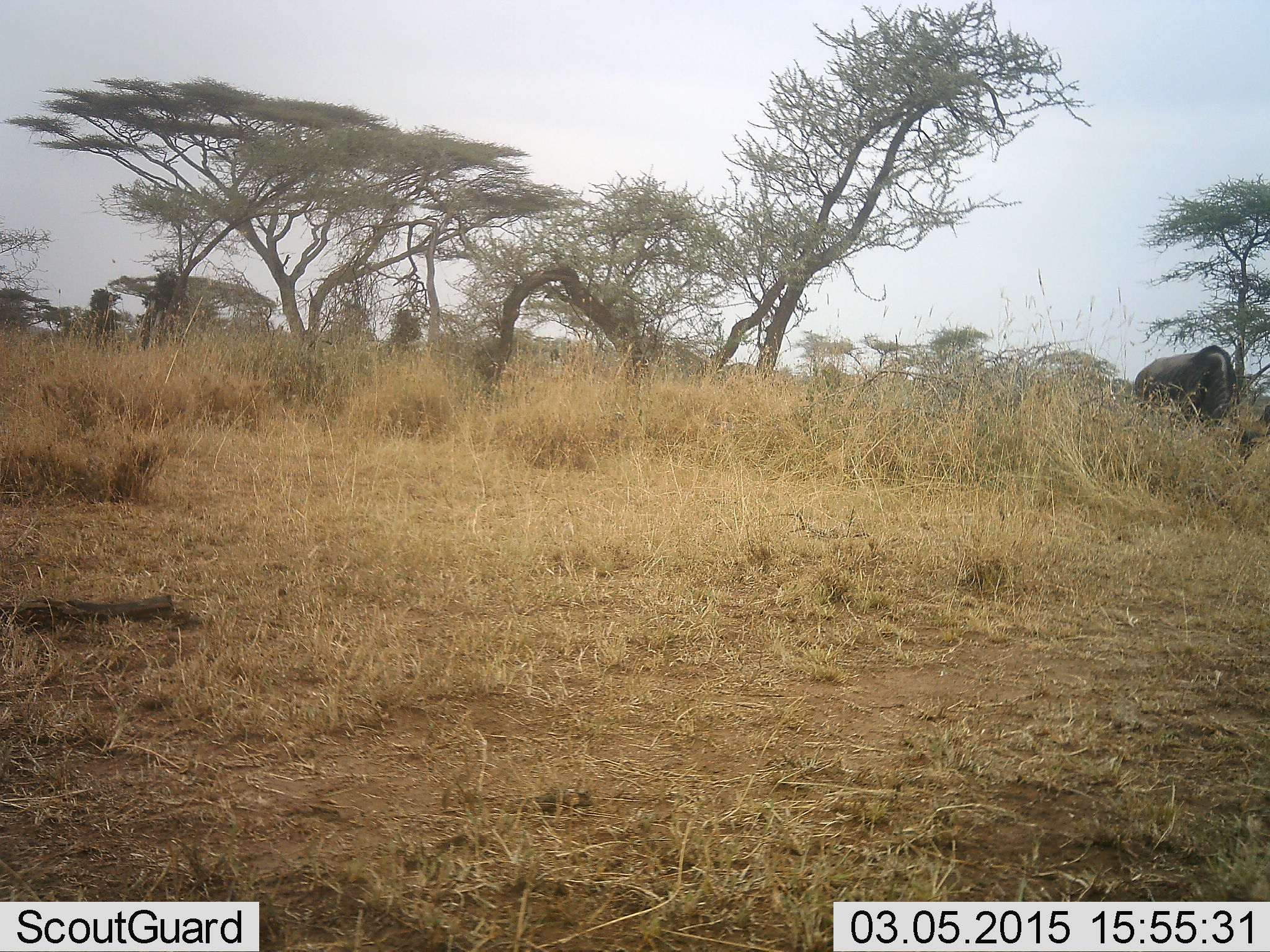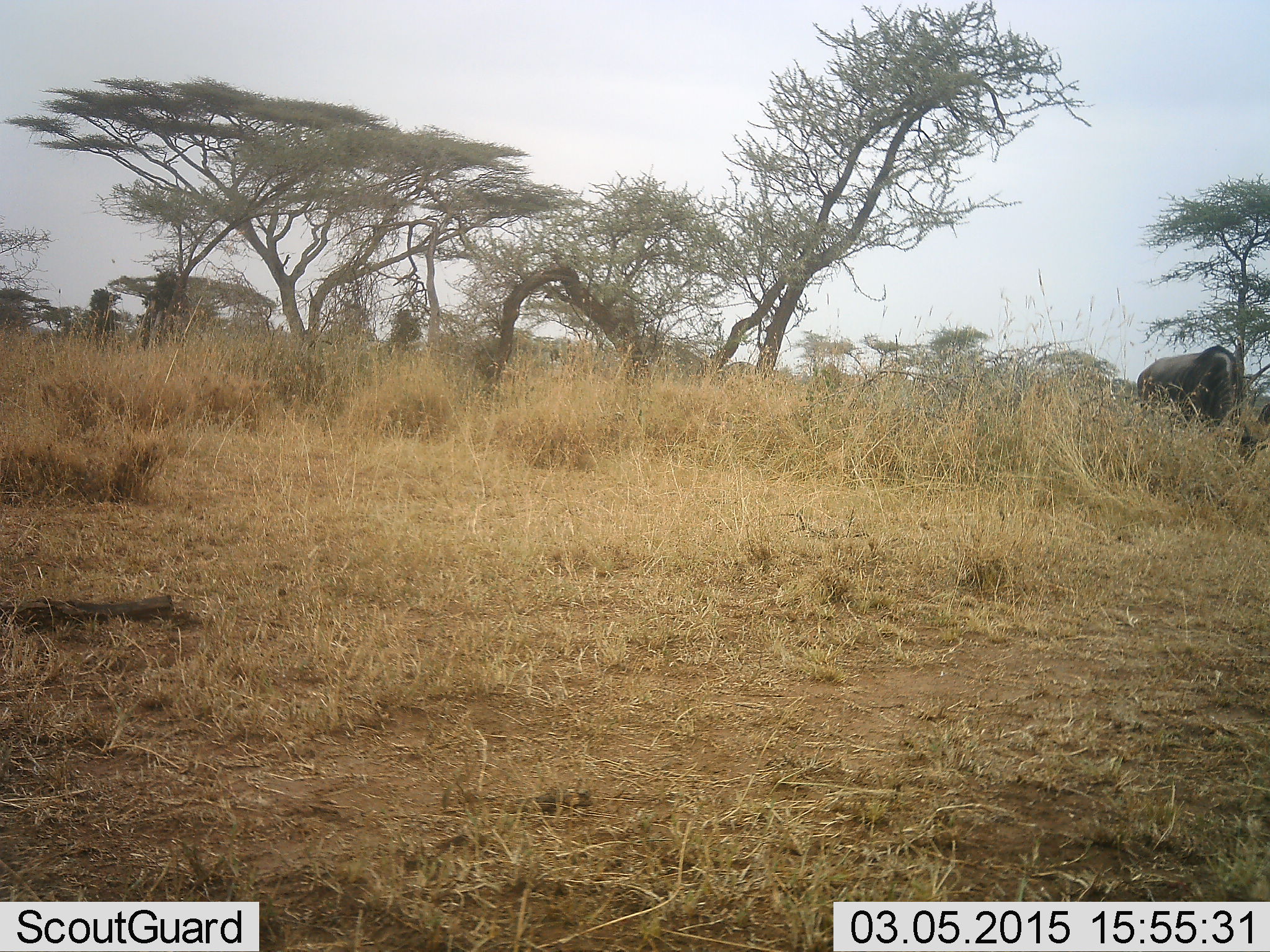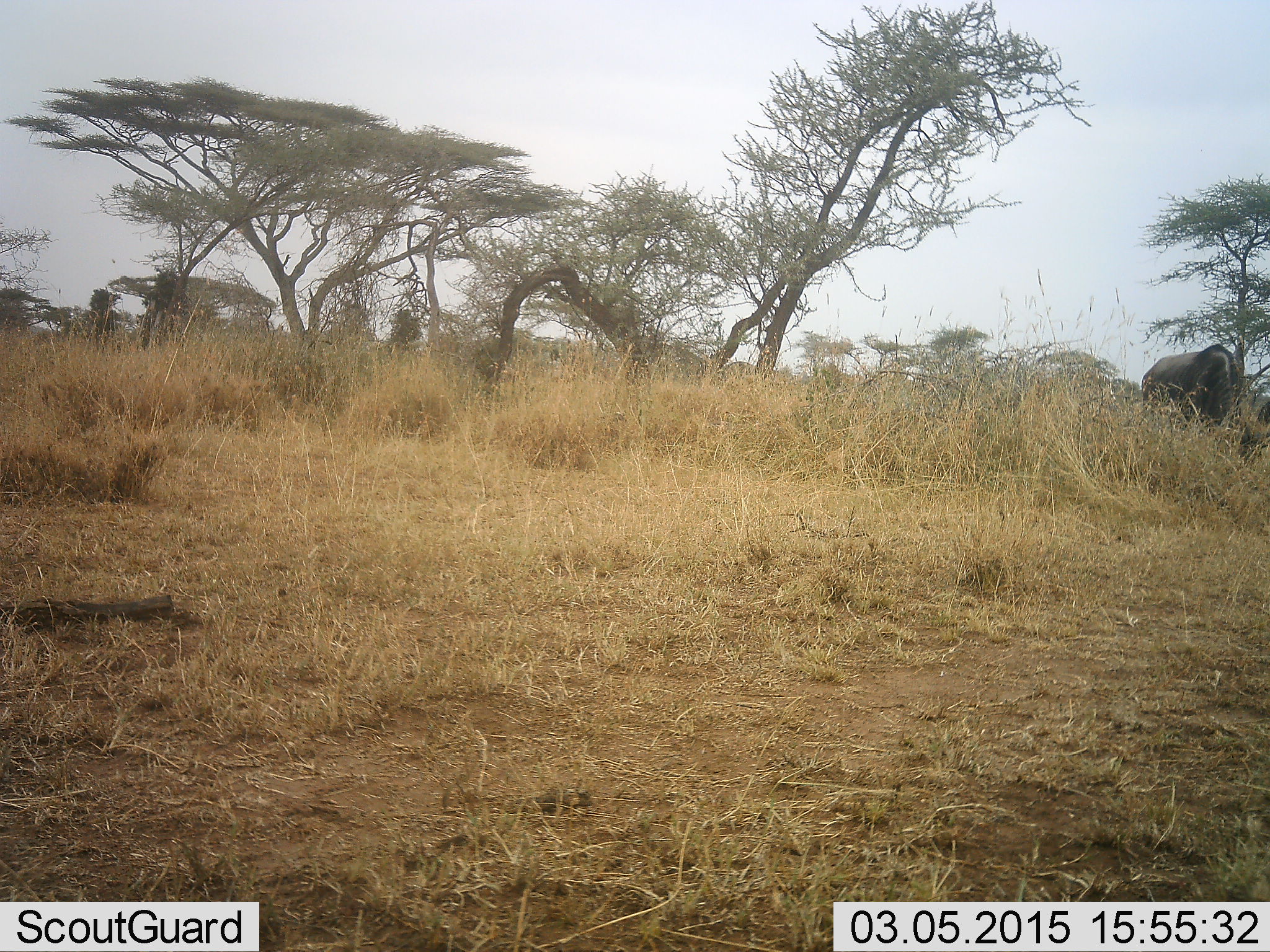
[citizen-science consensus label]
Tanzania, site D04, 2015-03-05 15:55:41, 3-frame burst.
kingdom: Animalia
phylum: Chordata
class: Mammalia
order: Artiodactyla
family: Bovidae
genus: Connochaetes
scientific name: Connochaetes taurinus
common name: blue wildebeest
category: wildebeest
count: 2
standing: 30%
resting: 0%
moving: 10%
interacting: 0%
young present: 0%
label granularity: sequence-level